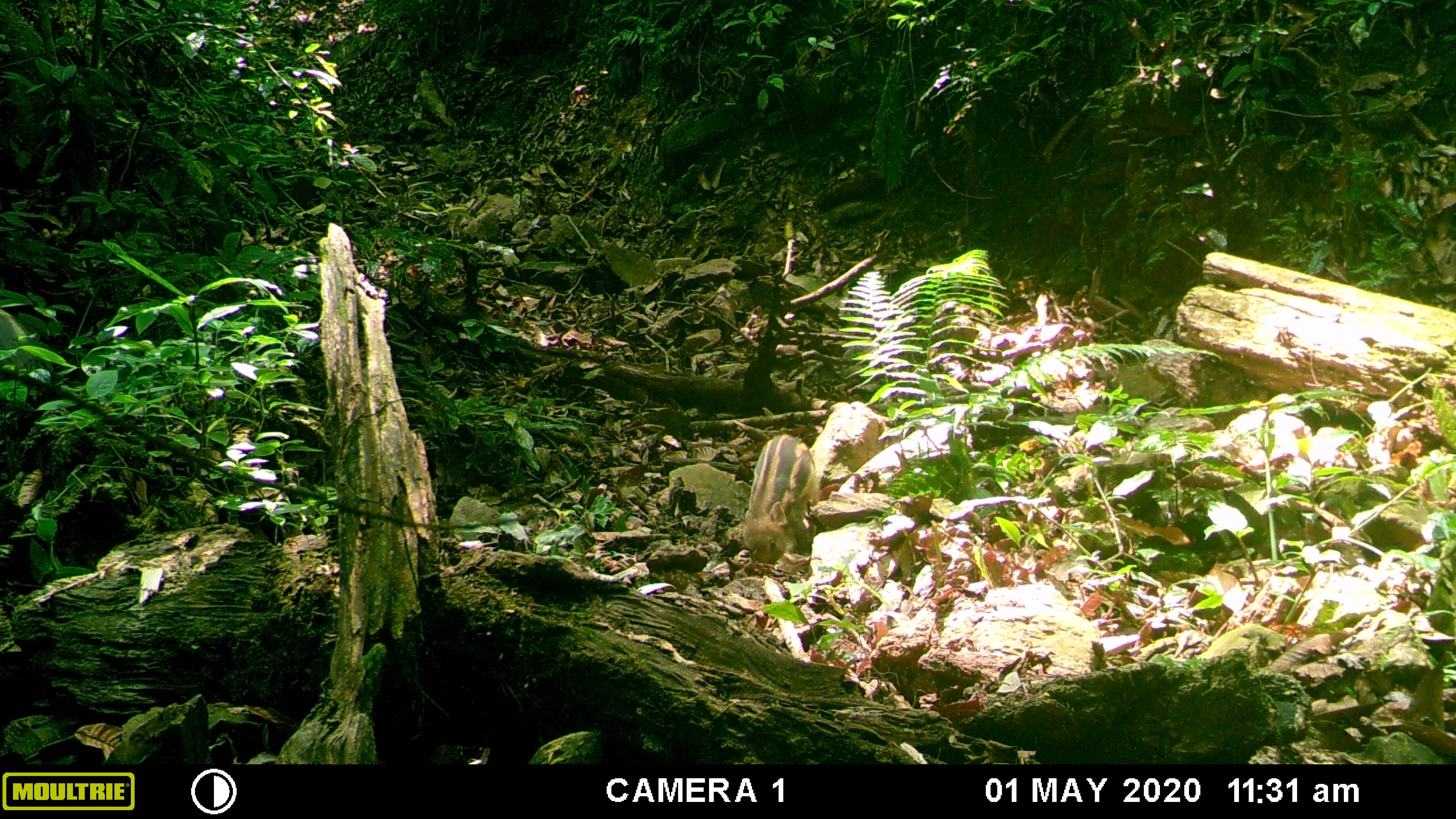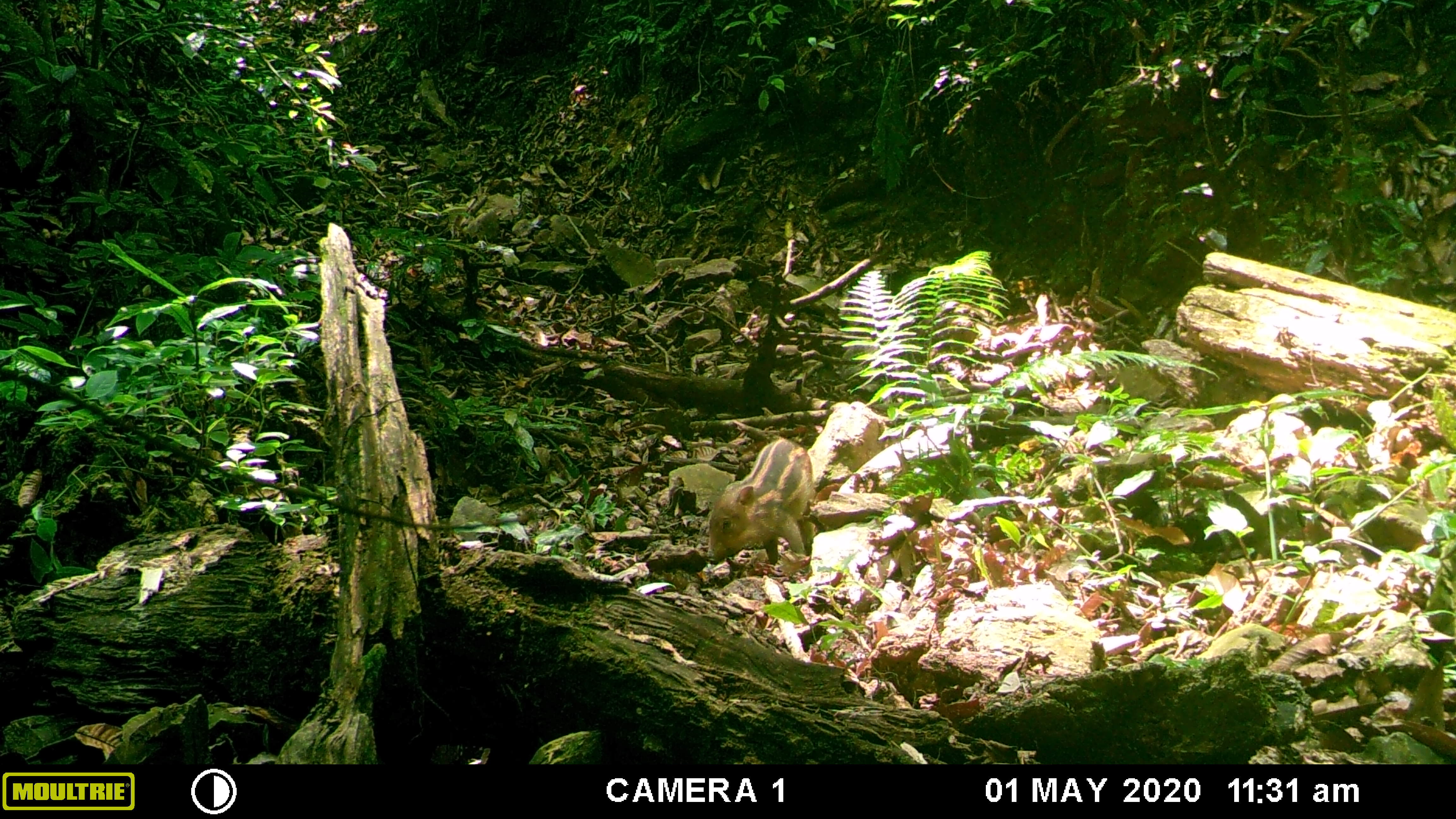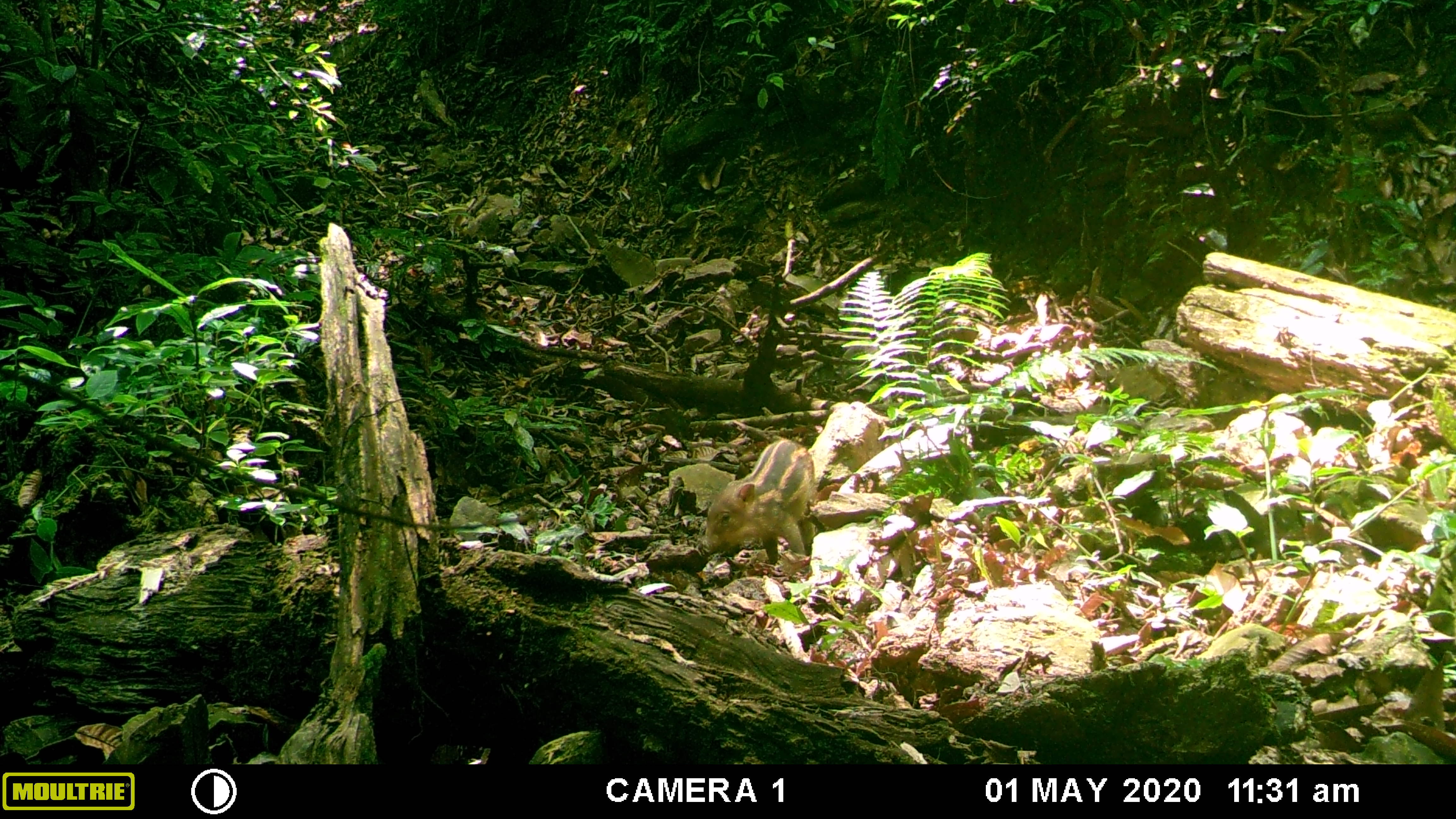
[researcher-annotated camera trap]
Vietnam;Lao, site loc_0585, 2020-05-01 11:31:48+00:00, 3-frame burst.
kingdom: Animalia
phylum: Chordata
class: Mammalia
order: Artiodactyla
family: Suidae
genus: Sus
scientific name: Sus scrofa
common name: eurasian wild pig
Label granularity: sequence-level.